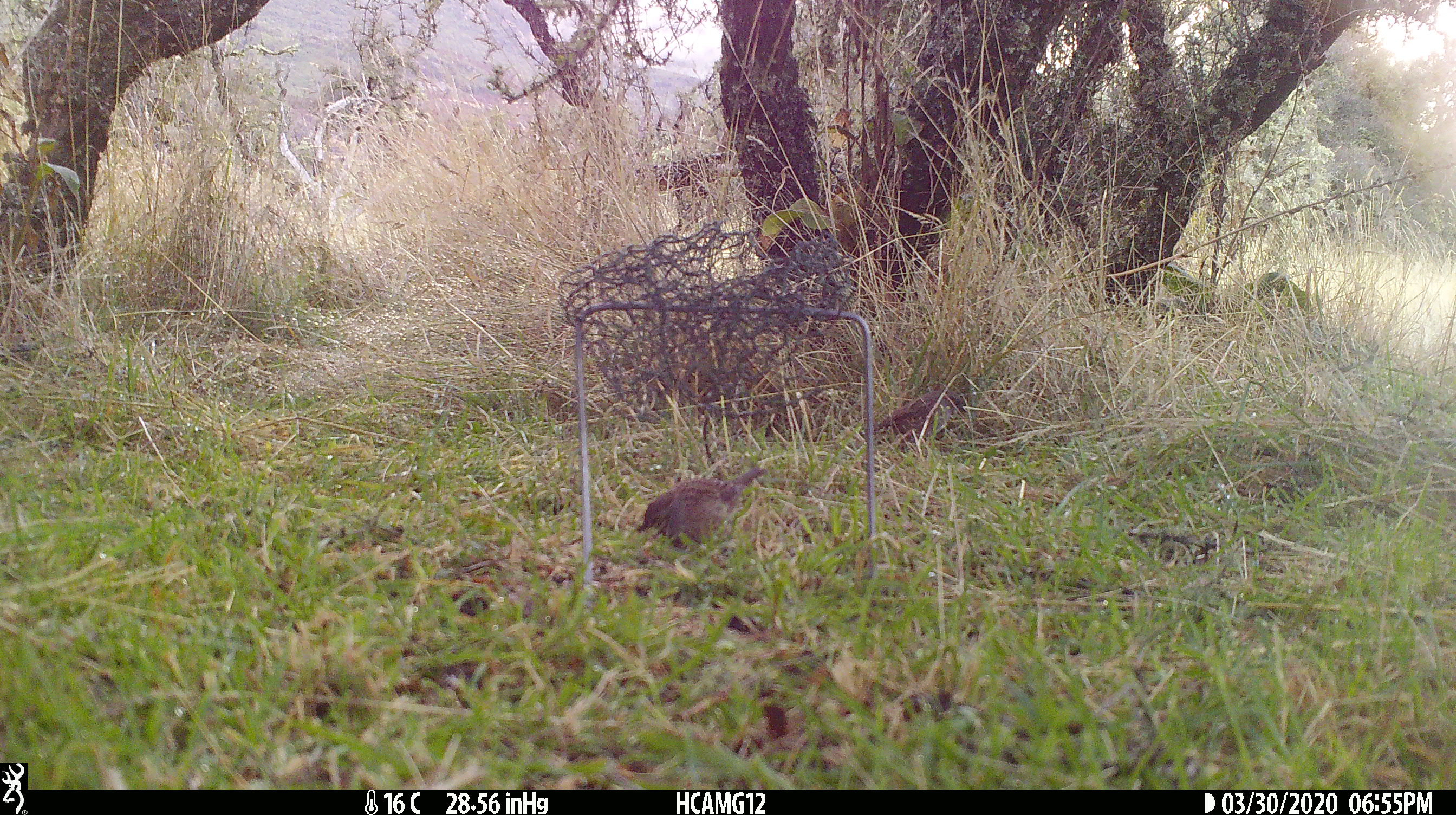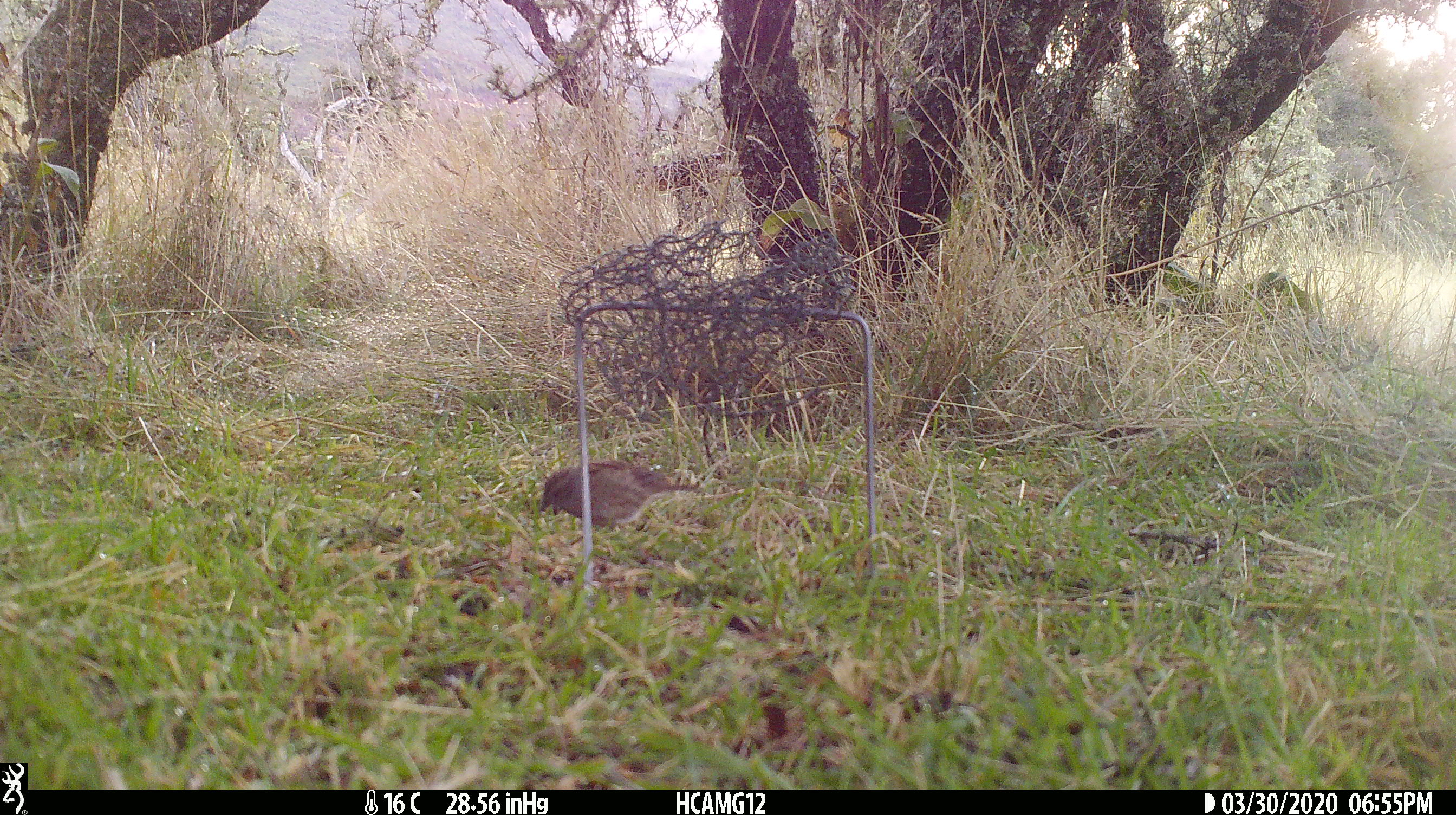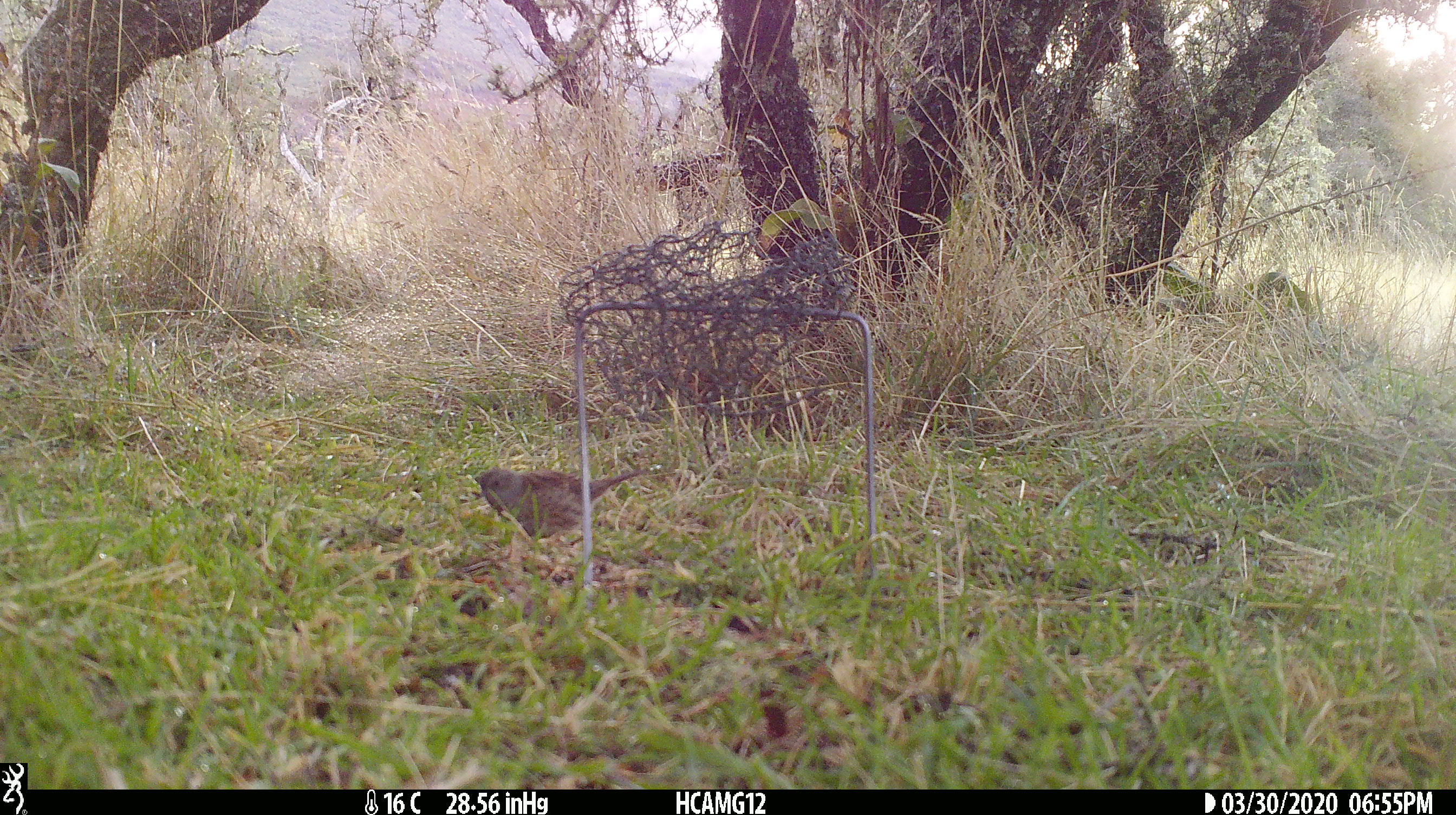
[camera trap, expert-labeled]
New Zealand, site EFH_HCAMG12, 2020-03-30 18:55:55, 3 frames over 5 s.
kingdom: Animalia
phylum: Chordata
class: Aves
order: Passeriformes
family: Prunellidae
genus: Prunella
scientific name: Prunella modularis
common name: dunnock